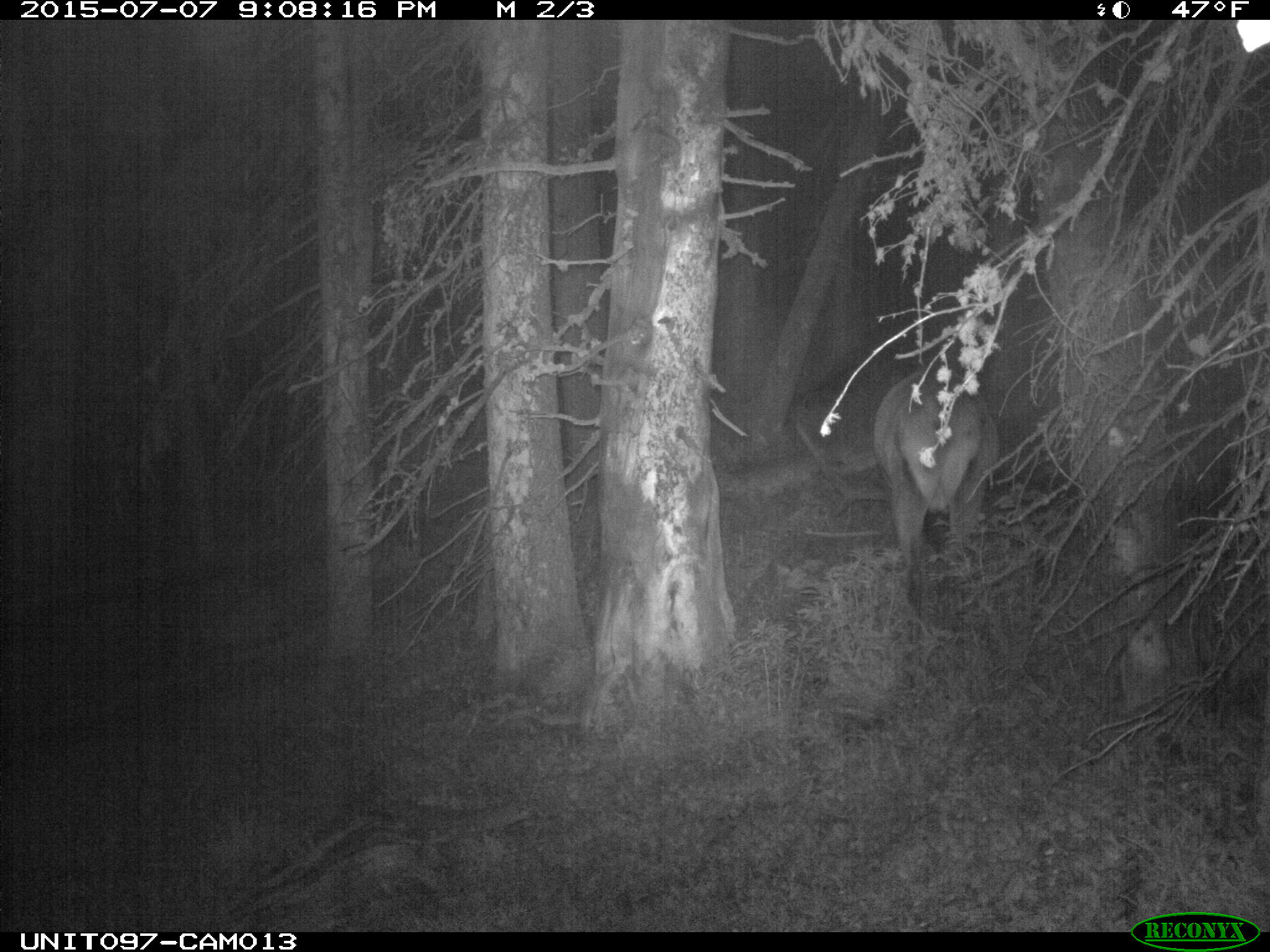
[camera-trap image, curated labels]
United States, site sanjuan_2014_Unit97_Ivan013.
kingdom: Animalia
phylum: Chordata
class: Mammalia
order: Artiodactyla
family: Cervidae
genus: Cervus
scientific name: Cervus elaphus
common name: red deer